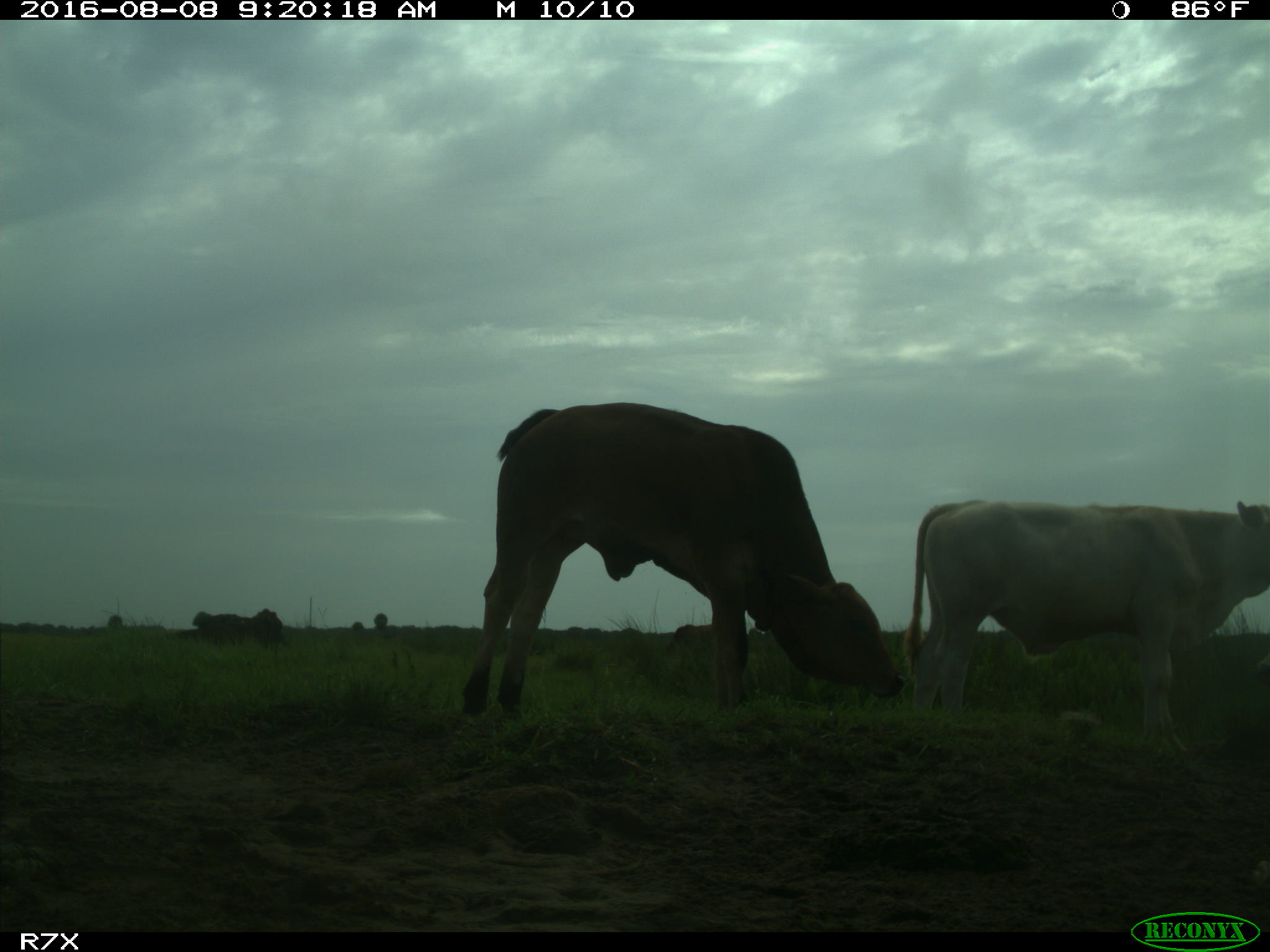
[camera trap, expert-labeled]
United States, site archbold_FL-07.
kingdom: Animalia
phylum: Chordata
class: Mammalia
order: Artiodactyla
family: Bovidae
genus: Bos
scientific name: Bos taurus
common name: domestic cow